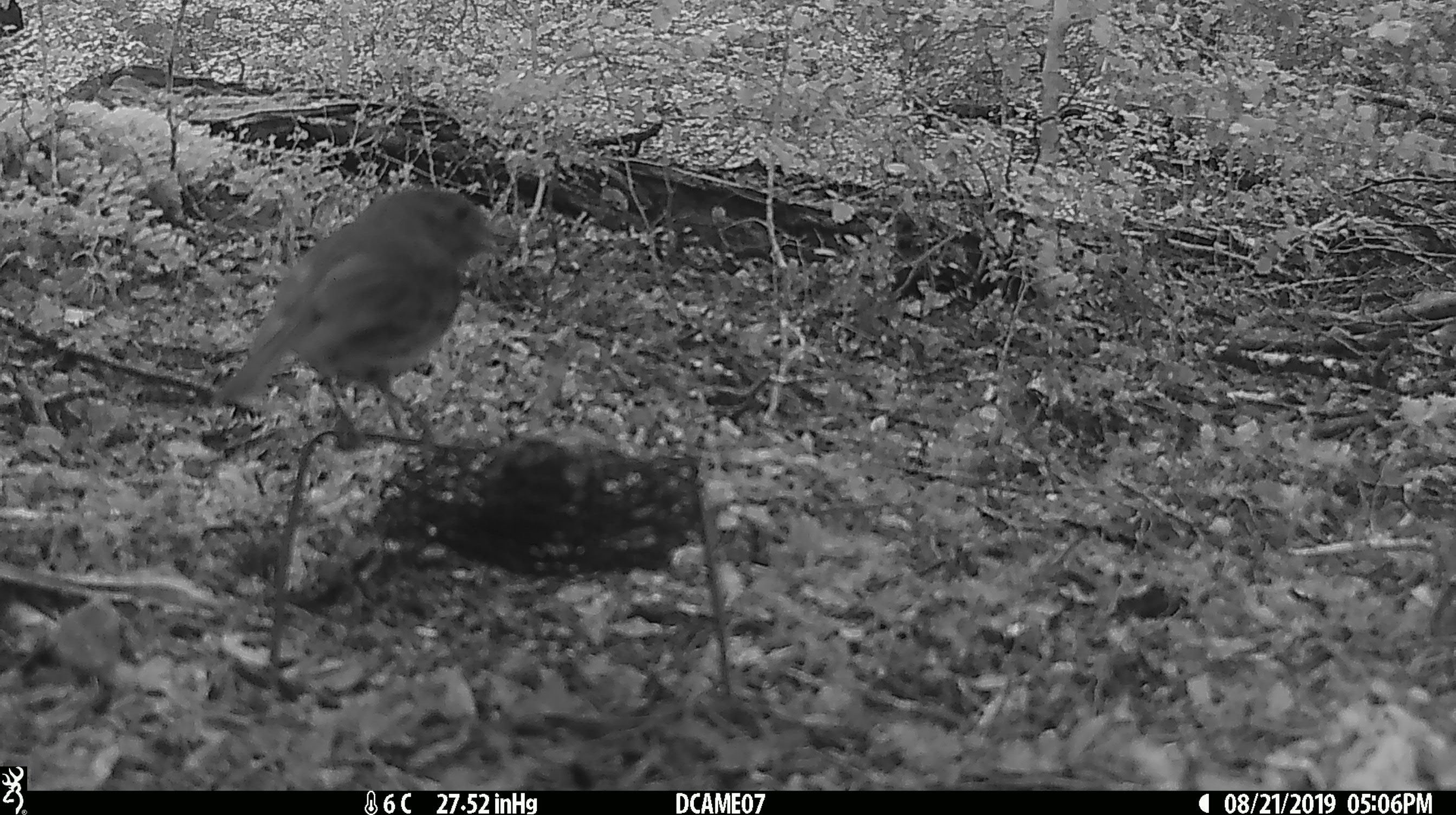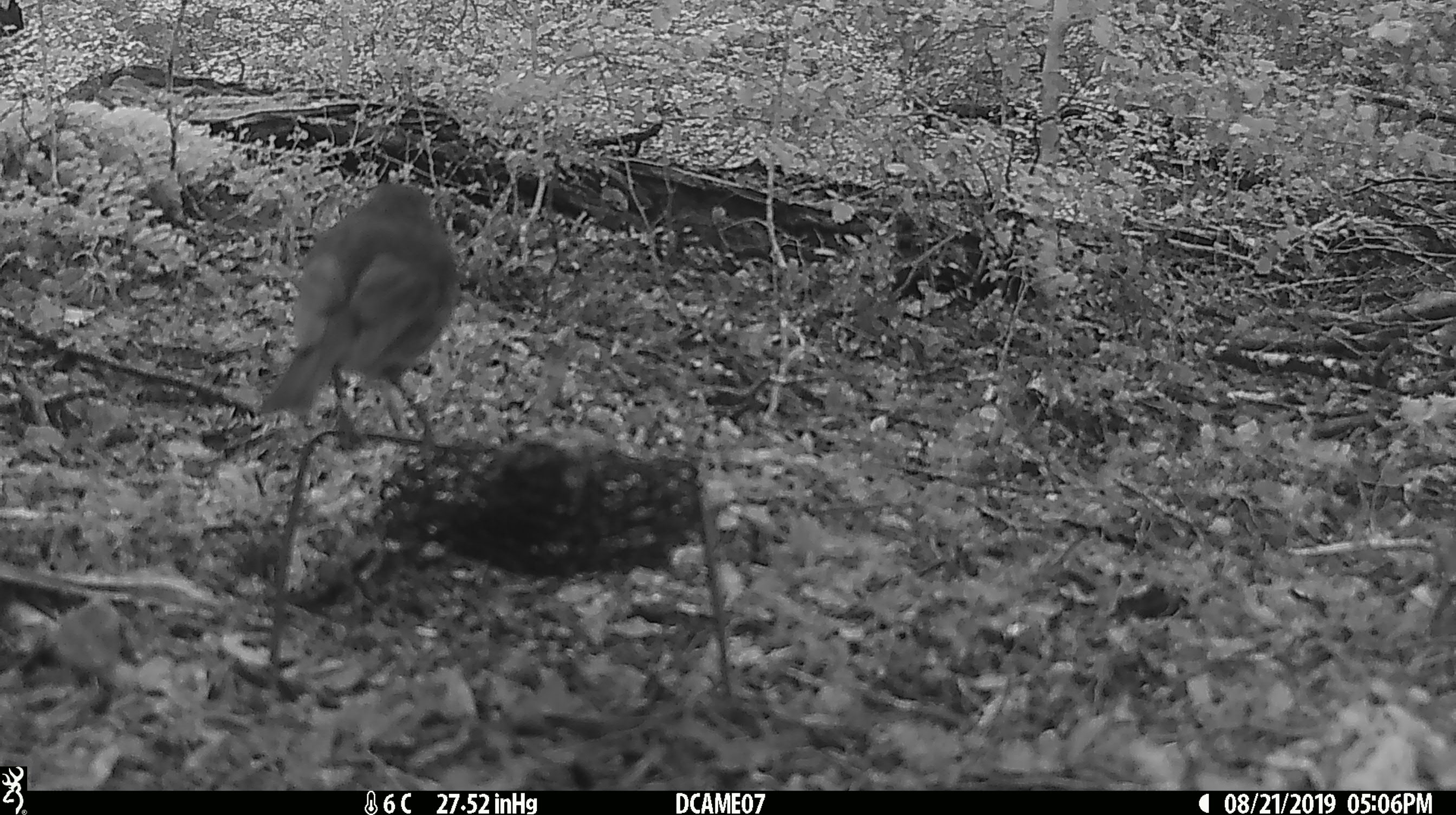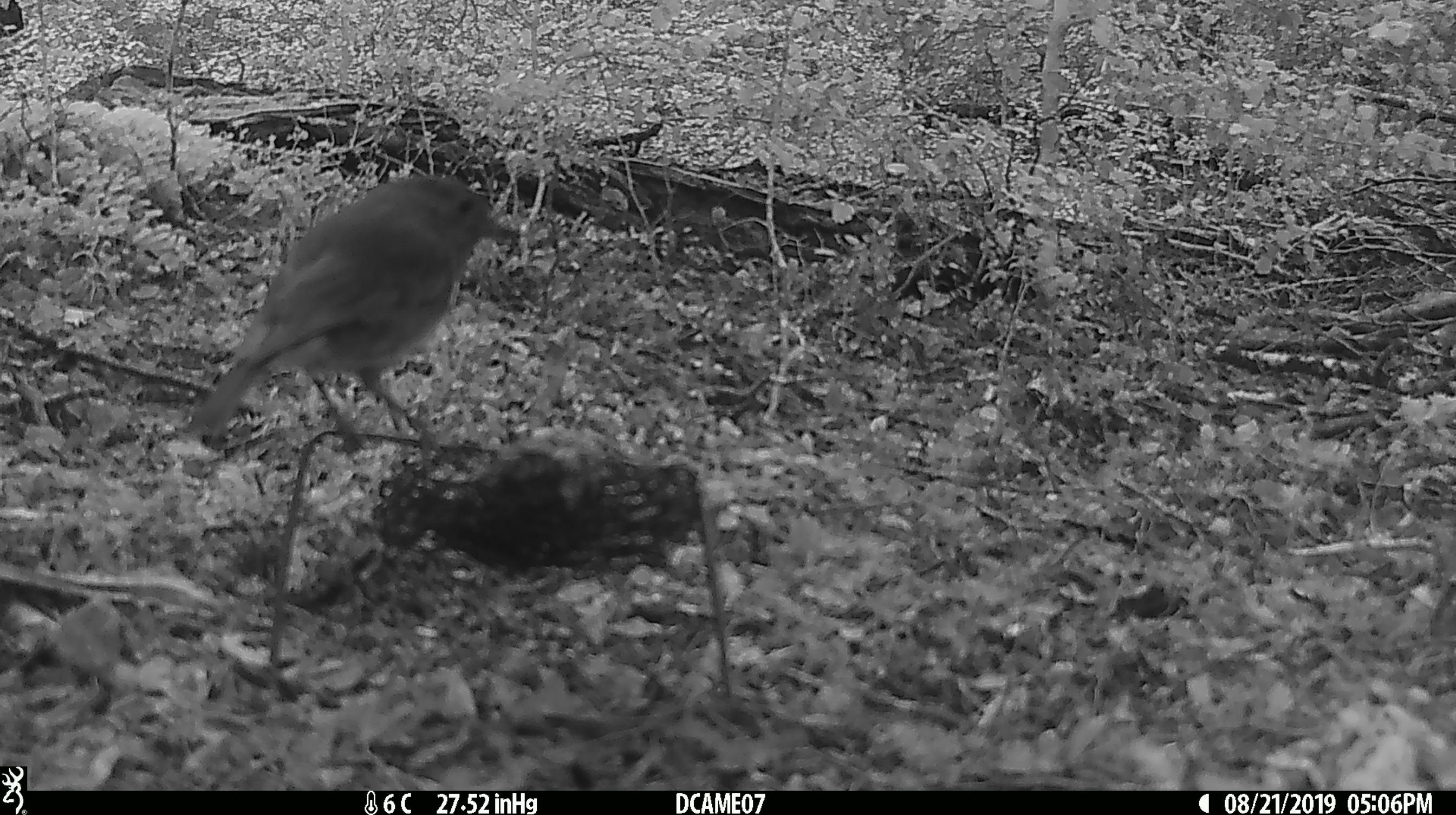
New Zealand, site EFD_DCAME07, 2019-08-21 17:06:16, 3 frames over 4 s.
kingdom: Animalia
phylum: Chordata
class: Aves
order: Passeriformes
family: Petroicidae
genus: Petroica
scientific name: Petroica australis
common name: new zealand robin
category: robin